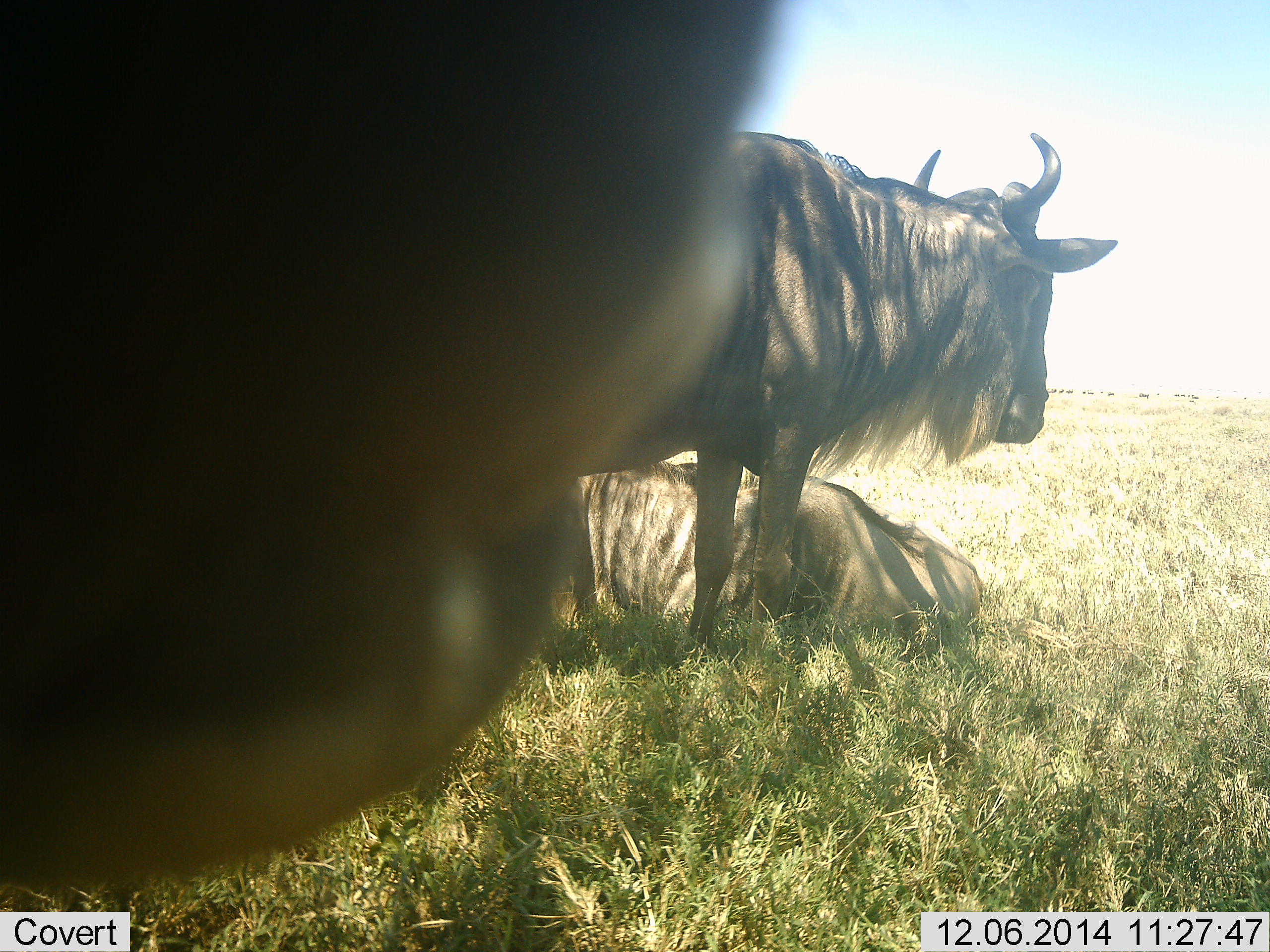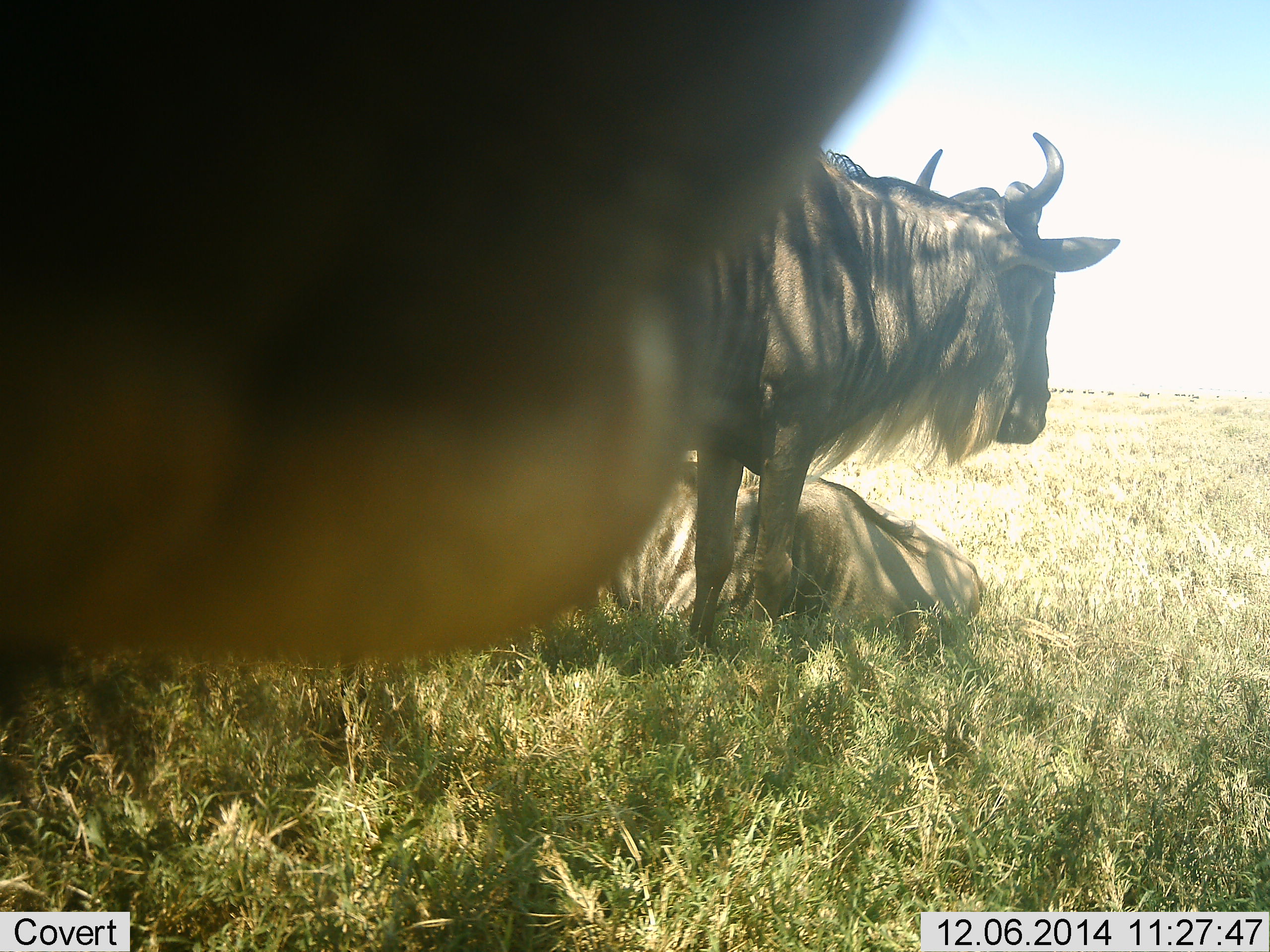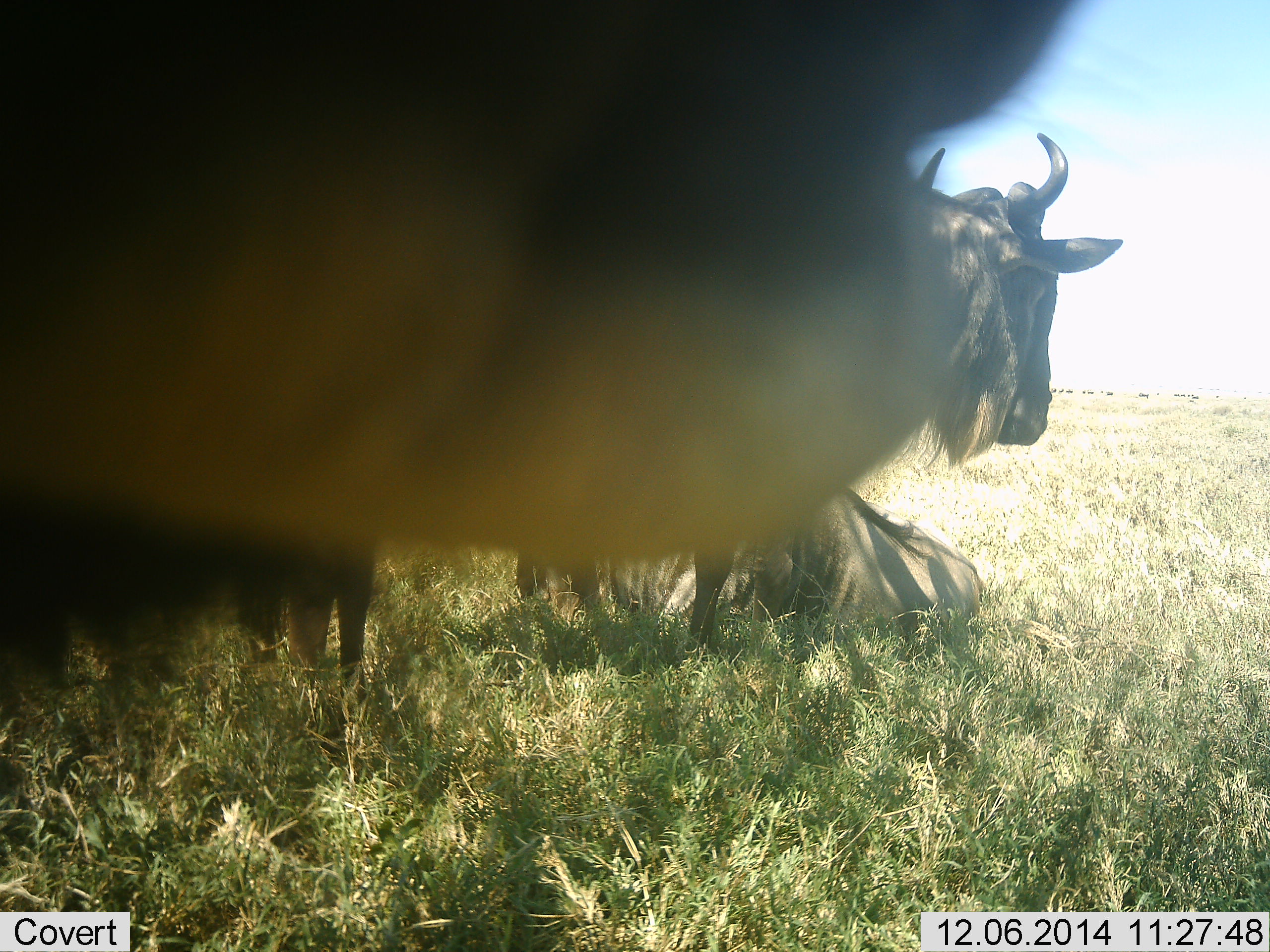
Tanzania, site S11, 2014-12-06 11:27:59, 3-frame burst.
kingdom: Animalia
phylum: Chordata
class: Mammalia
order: Artiodactyla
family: Bovidae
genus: Connochaetes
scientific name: Connochaetes taurinus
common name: blue wildebeest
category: wildebeest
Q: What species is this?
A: Wildebeest (blue wildebeest) (Connochaetes taurinus).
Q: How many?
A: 3.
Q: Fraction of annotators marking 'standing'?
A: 60%.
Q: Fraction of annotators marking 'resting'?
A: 90%.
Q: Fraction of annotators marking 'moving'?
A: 20%.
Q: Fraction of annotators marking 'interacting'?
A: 0%.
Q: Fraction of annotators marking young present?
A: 0%.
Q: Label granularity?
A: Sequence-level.